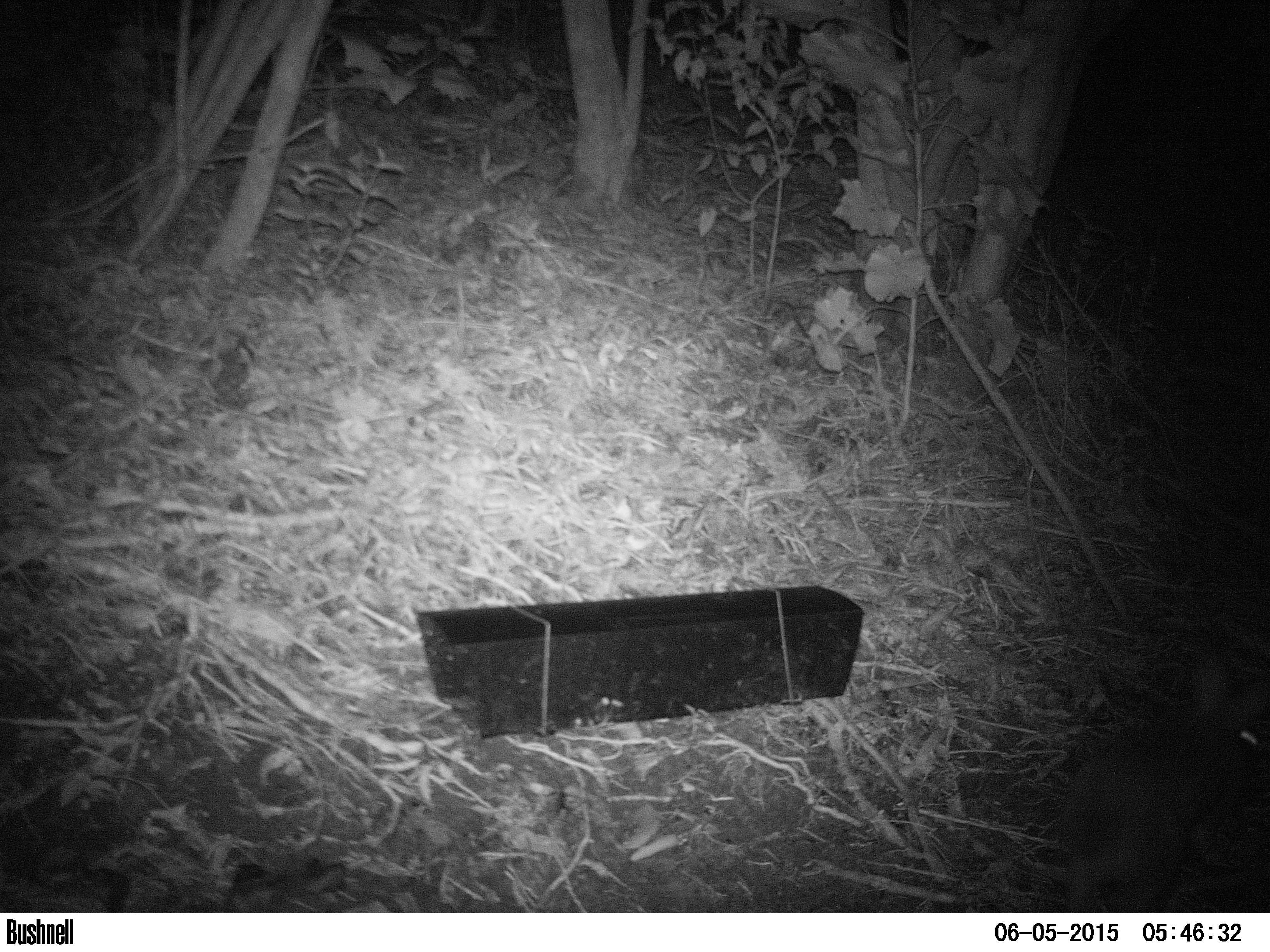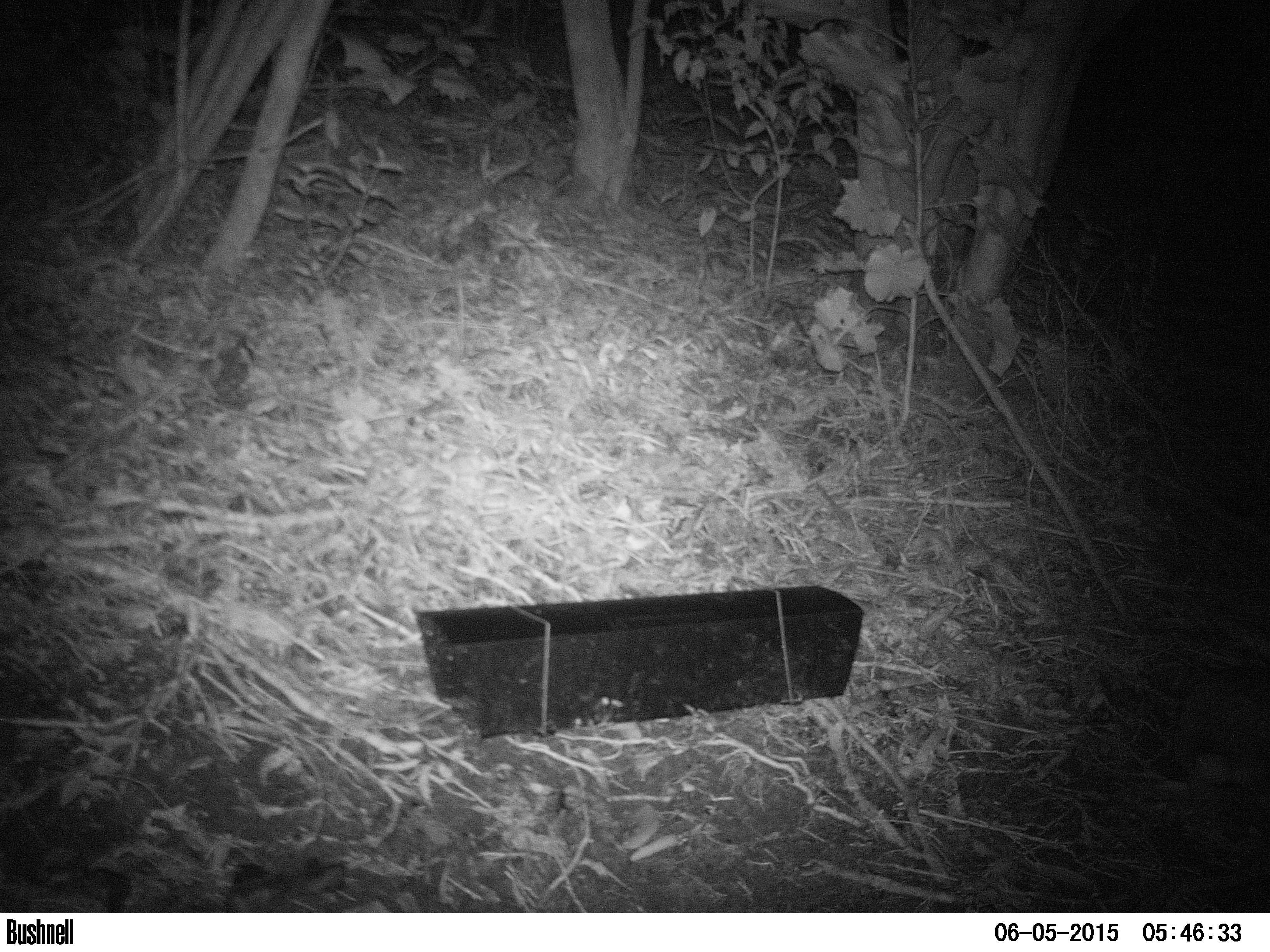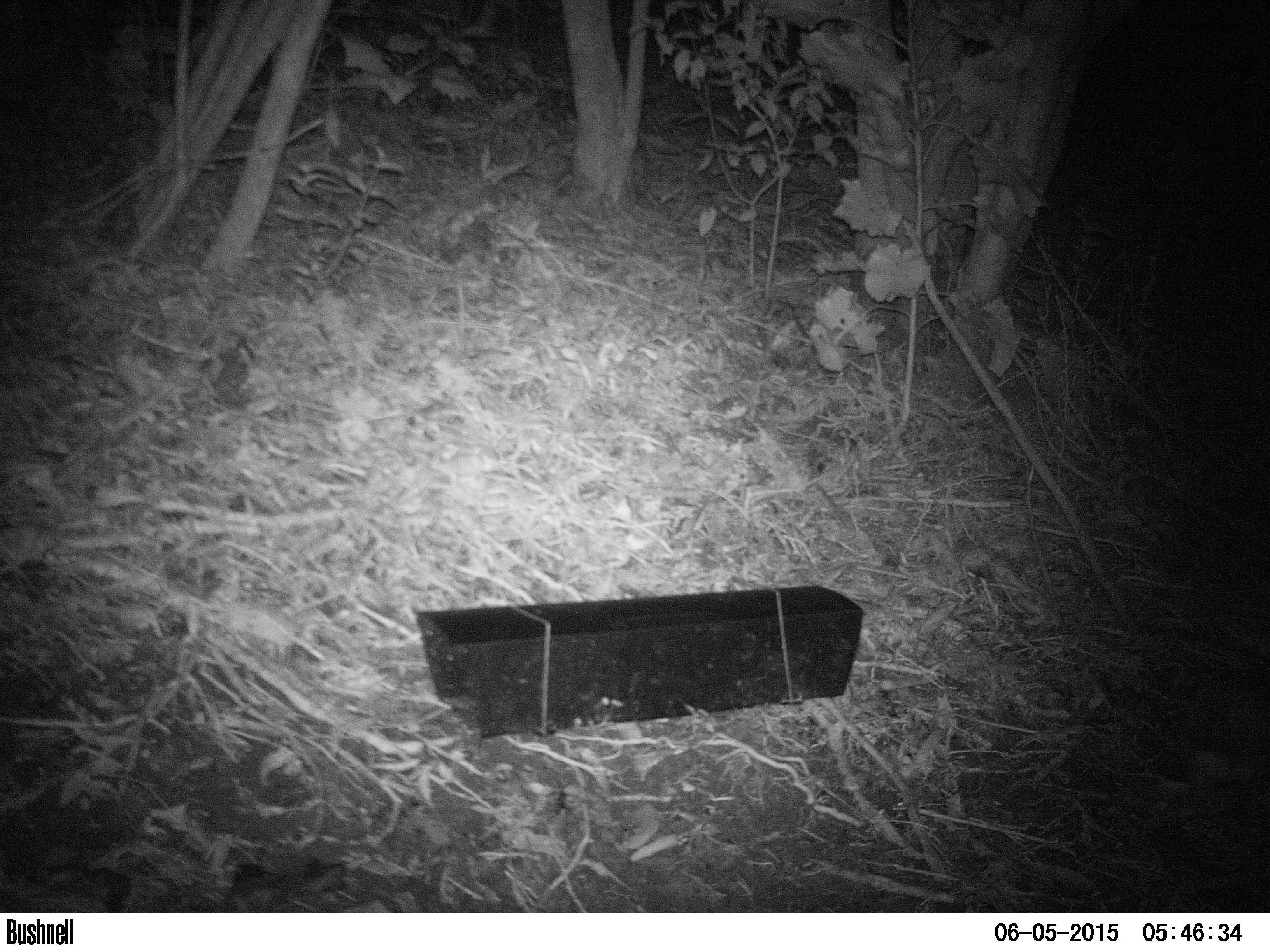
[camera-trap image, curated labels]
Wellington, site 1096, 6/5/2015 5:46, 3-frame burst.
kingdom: Animalia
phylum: Chordata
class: Mammalia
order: Lagomorpha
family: Leporidae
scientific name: Leporidae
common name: rabbit